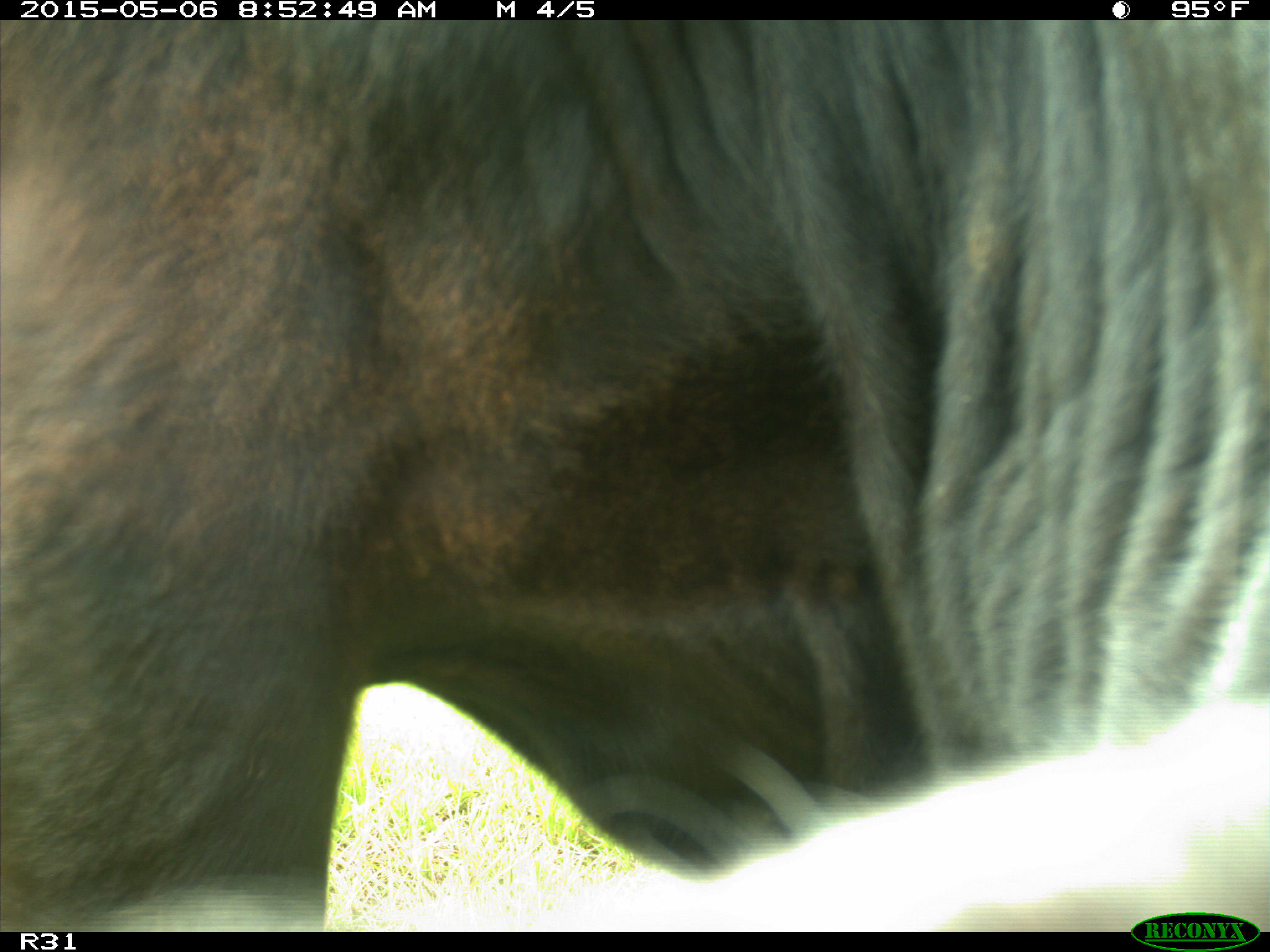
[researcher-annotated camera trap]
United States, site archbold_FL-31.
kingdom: Animalia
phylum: Chordata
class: Mammalia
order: Artiodactyla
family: Bovidae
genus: Bos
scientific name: Bos taurus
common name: domestic cow